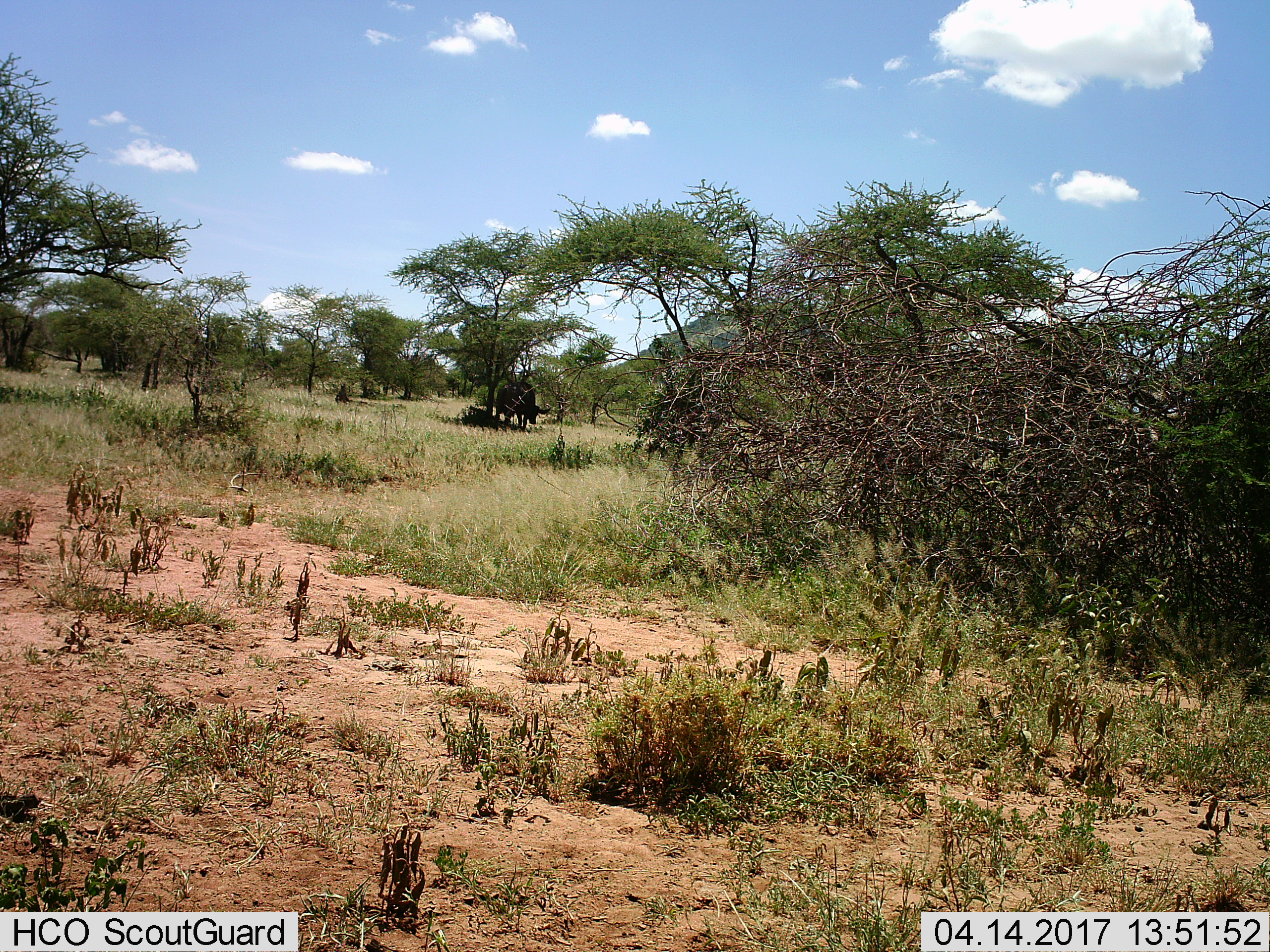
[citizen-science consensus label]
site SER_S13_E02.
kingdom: Animalia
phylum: Chordata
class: Mammalia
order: Artiodactyla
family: Bovidae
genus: Syncerus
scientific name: Syncerus caffer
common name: african buffalo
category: buffalo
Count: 1.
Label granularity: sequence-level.